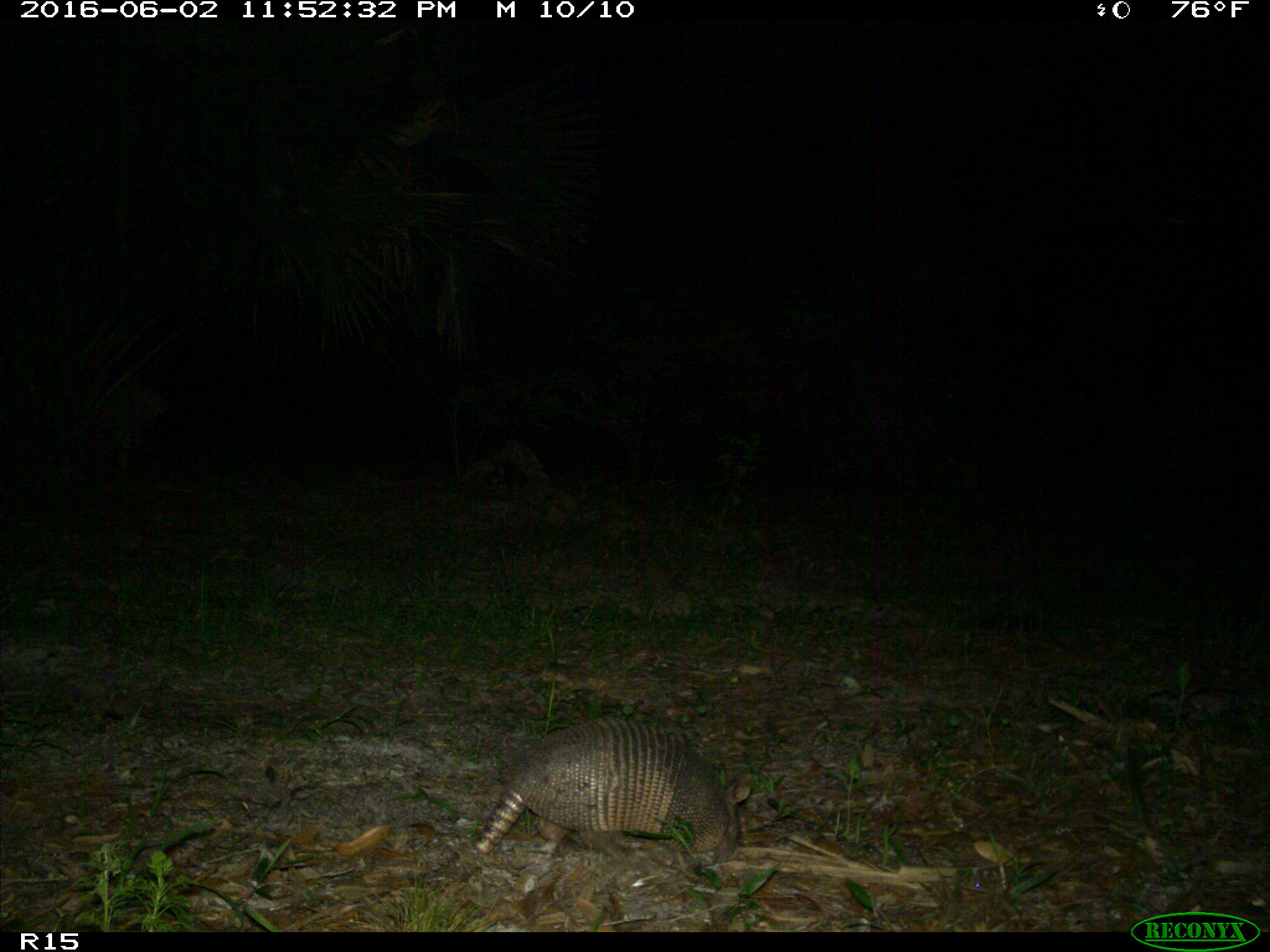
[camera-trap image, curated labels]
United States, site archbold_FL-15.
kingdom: Animalia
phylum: Chordata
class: Mammalia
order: Cingulata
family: Dasypodidae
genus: Dasypus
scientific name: Dasypus novemcinctus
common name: nine-banded armadillo